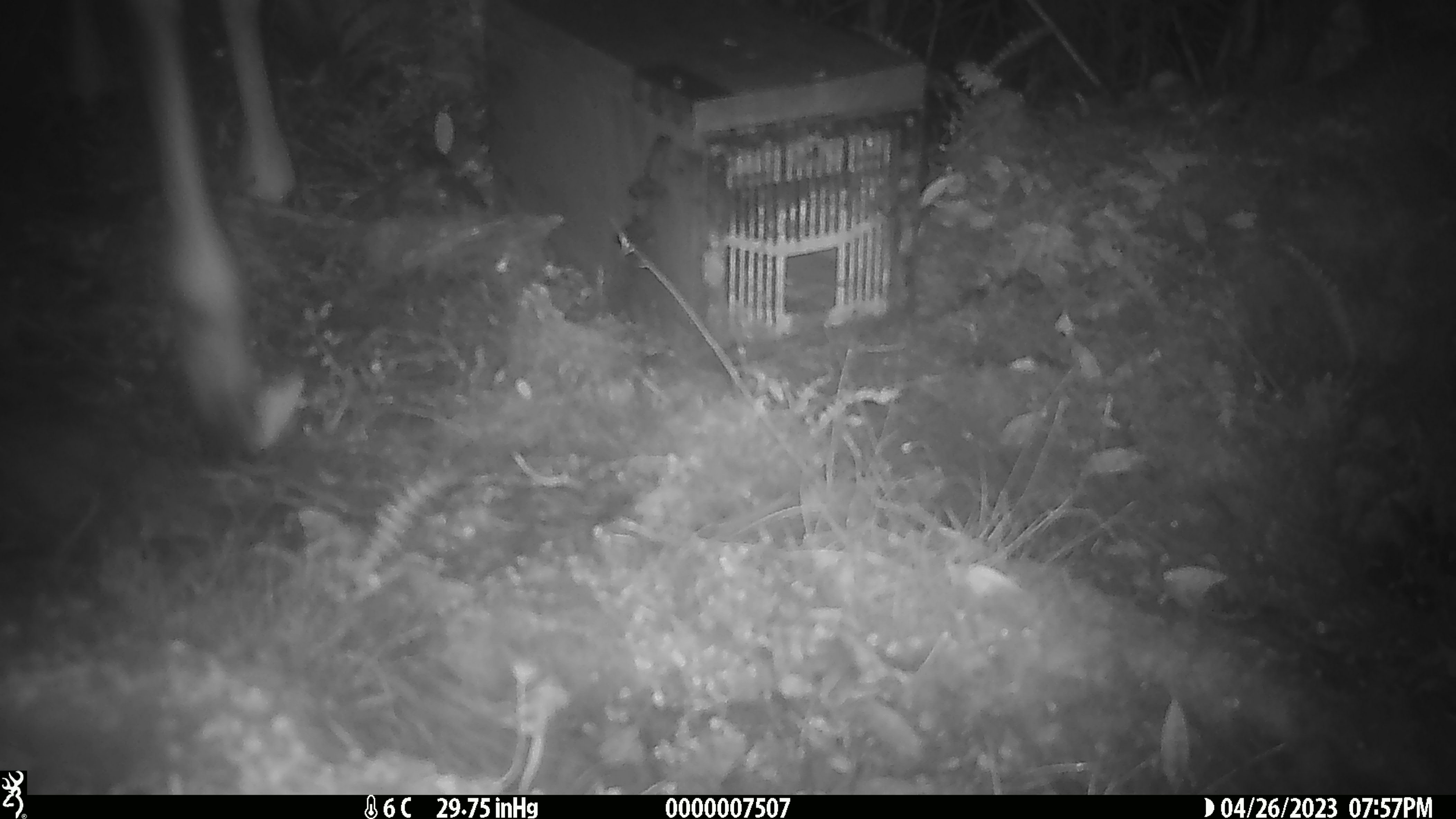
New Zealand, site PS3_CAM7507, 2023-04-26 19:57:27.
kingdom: Animalia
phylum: Chordata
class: Mammalia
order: Artiodactyla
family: Cervidae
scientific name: Cervidae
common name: deer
Deer (Cervidae).